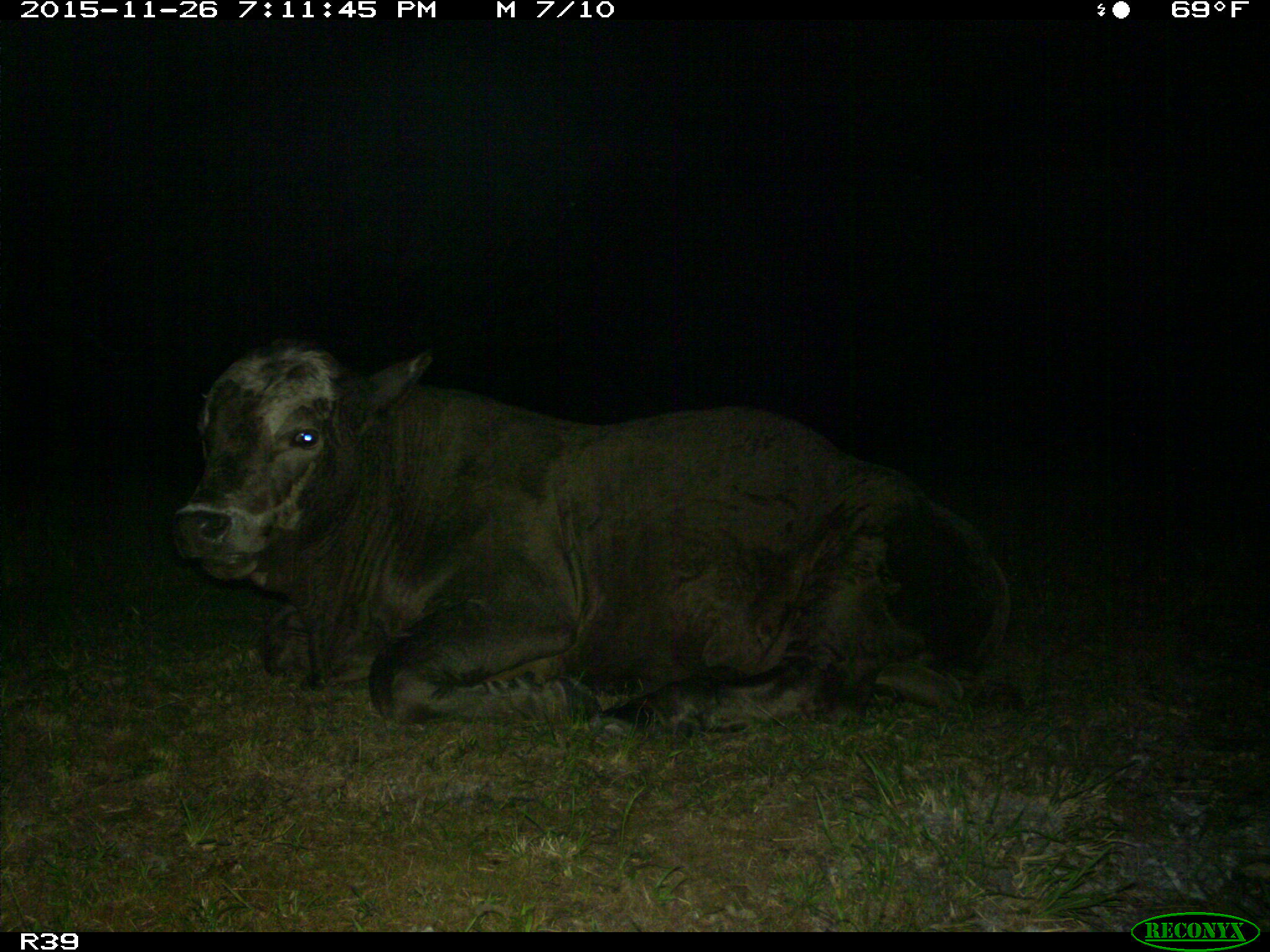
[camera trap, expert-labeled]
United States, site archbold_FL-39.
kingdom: Animalia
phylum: Chordata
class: Mammalia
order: Artiodactyla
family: Bovidae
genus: Bos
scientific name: Bos taurus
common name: domestic cow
Bos taurus (domestic cow).